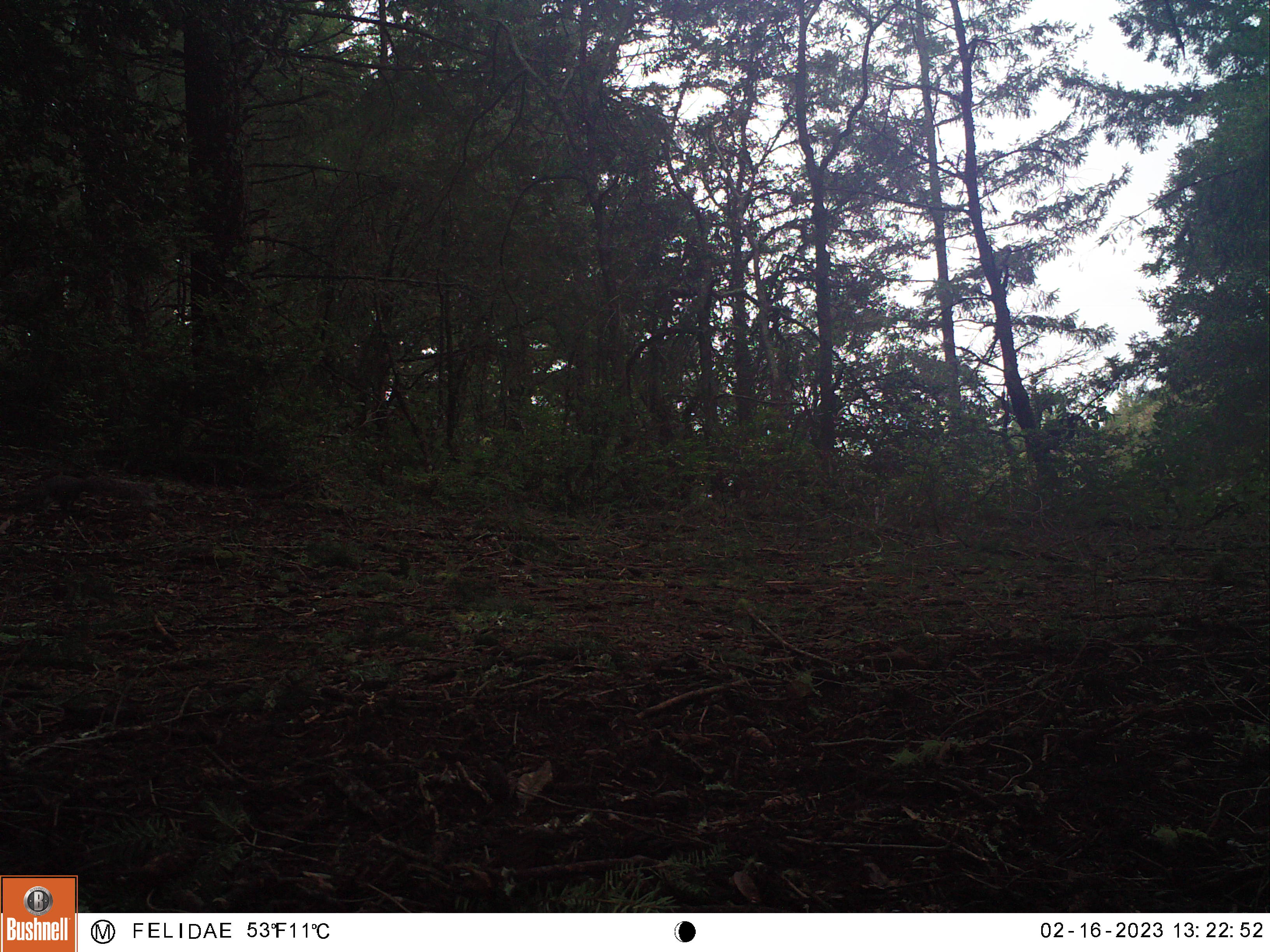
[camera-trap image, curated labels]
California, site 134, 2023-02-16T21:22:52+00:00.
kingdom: Animalia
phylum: Chordata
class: Mammalia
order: Rodentia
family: Sciuridae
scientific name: Sciuridae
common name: squirrel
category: unknown squirrel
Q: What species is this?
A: Unknown squirrel (squirrel) (Sciuridae).